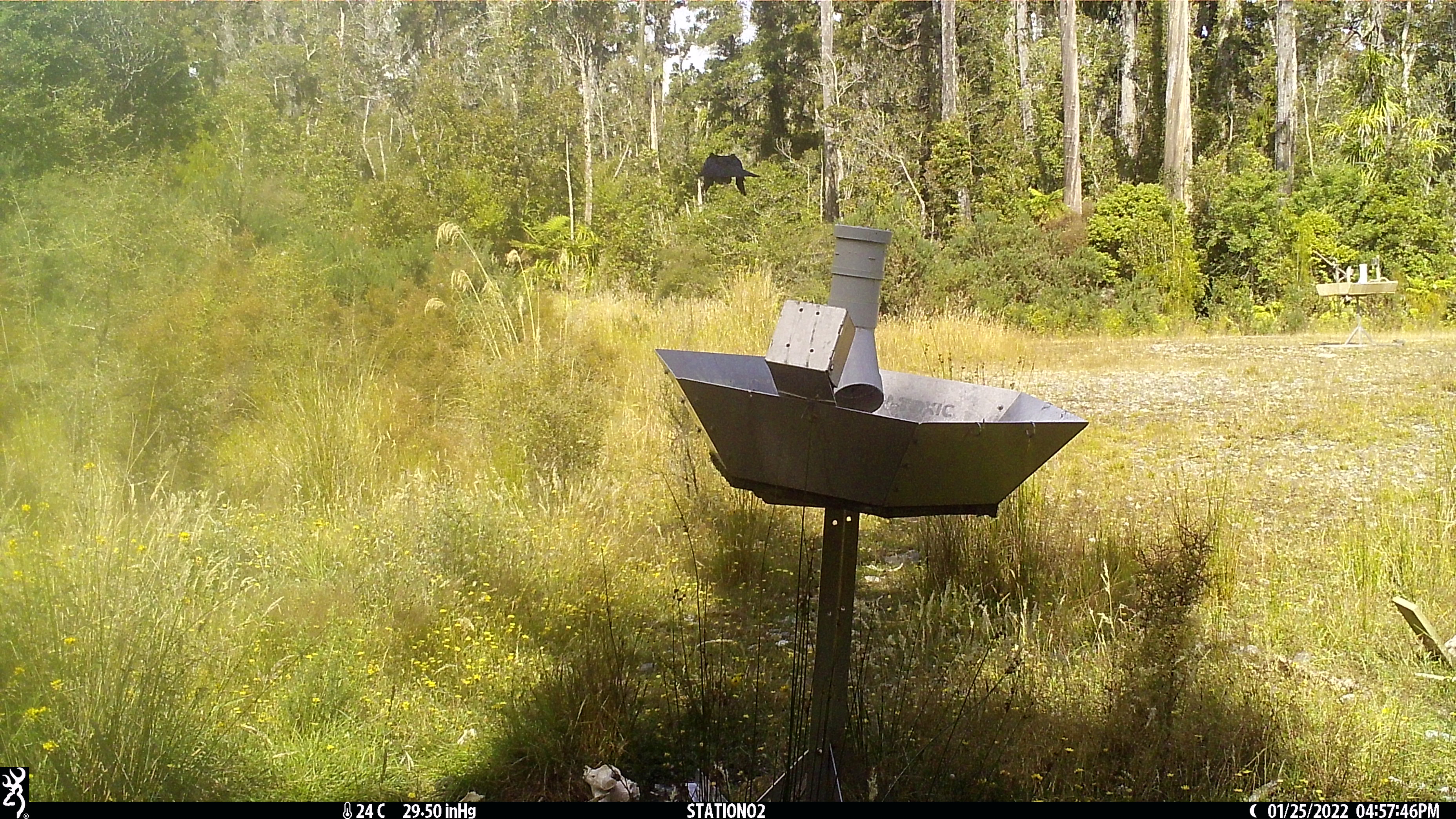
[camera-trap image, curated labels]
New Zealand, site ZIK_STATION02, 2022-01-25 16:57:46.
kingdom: Animalia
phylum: Chordata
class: Aves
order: Passeriformes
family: Meliphagidae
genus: Prosthemadera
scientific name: Prosthemadera novaeseelandiae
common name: tui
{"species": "tui (Prosthemadera novaeseelandiae)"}